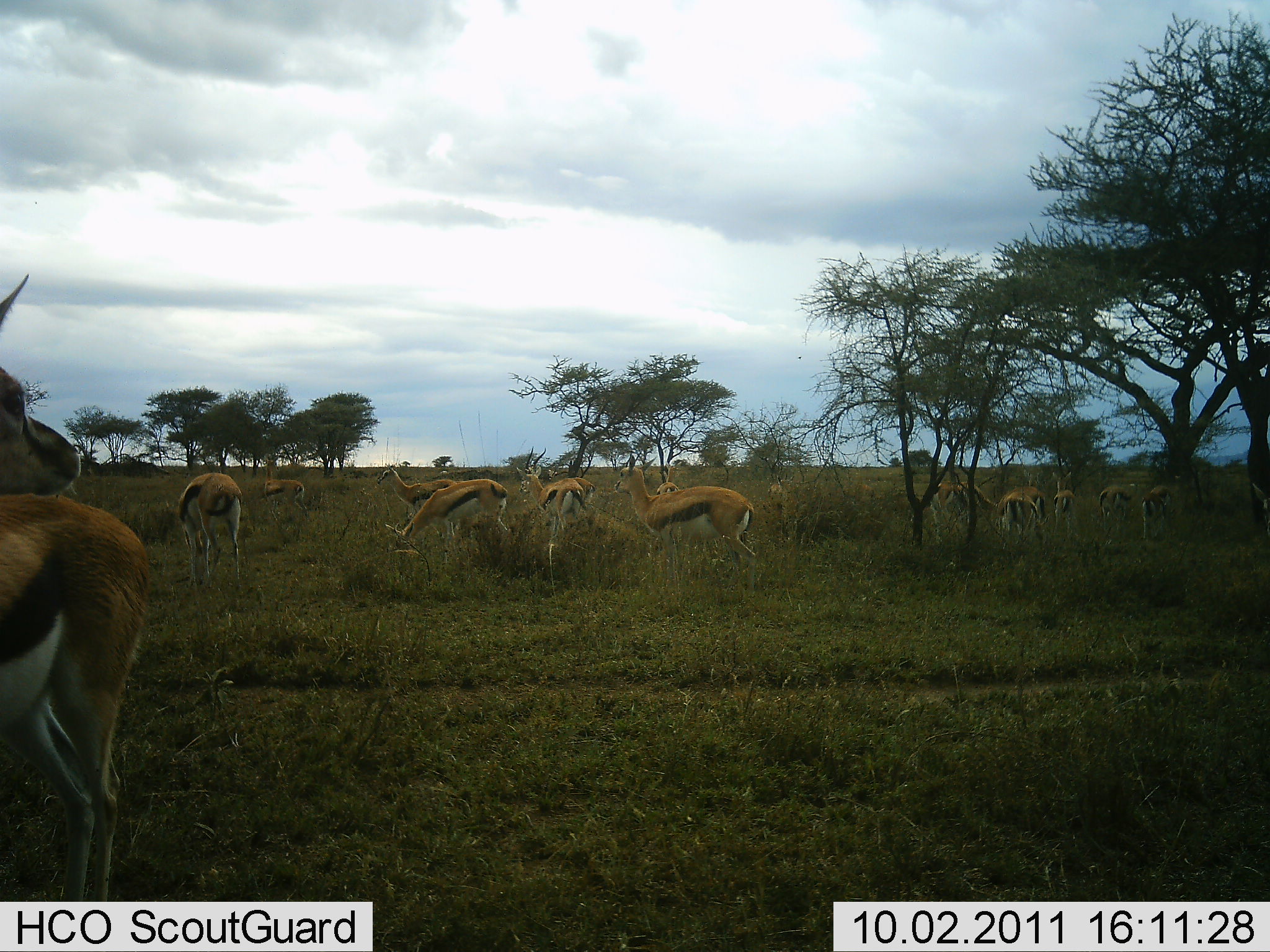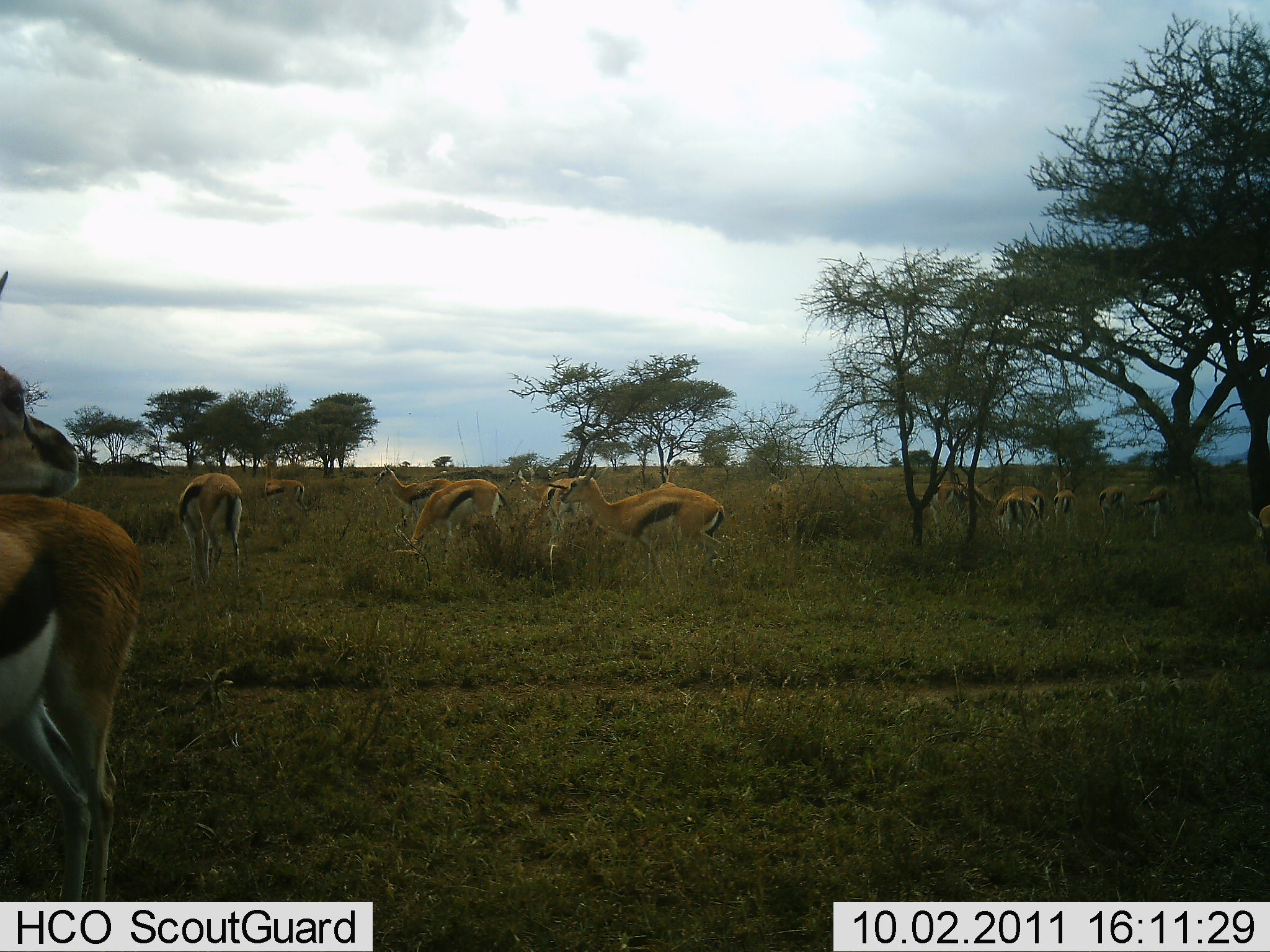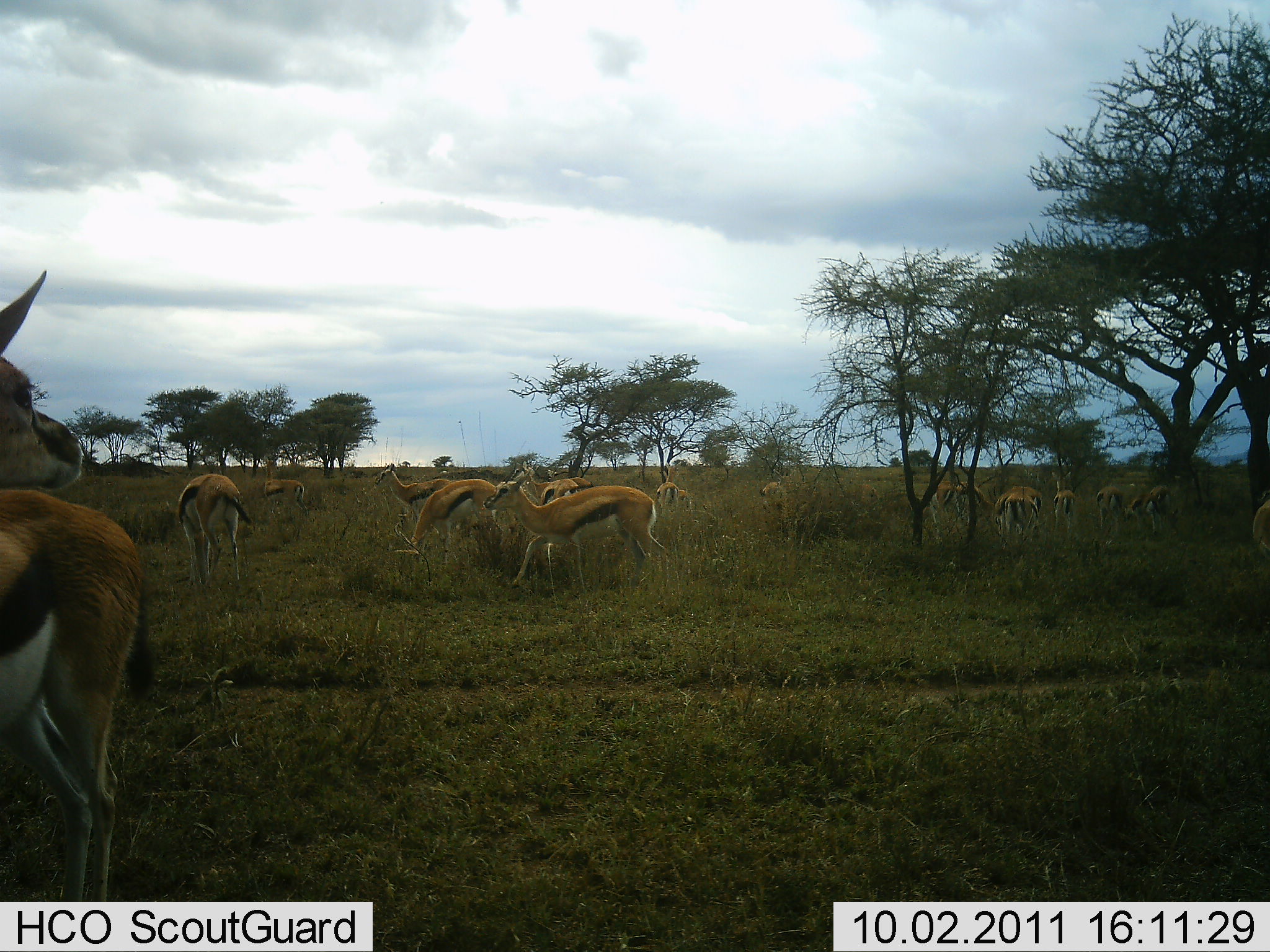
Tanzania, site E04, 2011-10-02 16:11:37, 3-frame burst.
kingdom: Animalia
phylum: Chordata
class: Mammalia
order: Artiodactyla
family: Bovidae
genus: Eudorcas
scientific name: Eudorcas thomsonii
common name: thomson's gazelle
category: gazellethomsons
Gazellethomsons (thomson's gazelle) (Eudorcas thomsonii), count 11-50. Behavior (volunteer vote fractions): standing 67%, resting 6%, moving 39%, interacting 6%. Young present (vote fraction): 6%. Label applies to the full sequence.